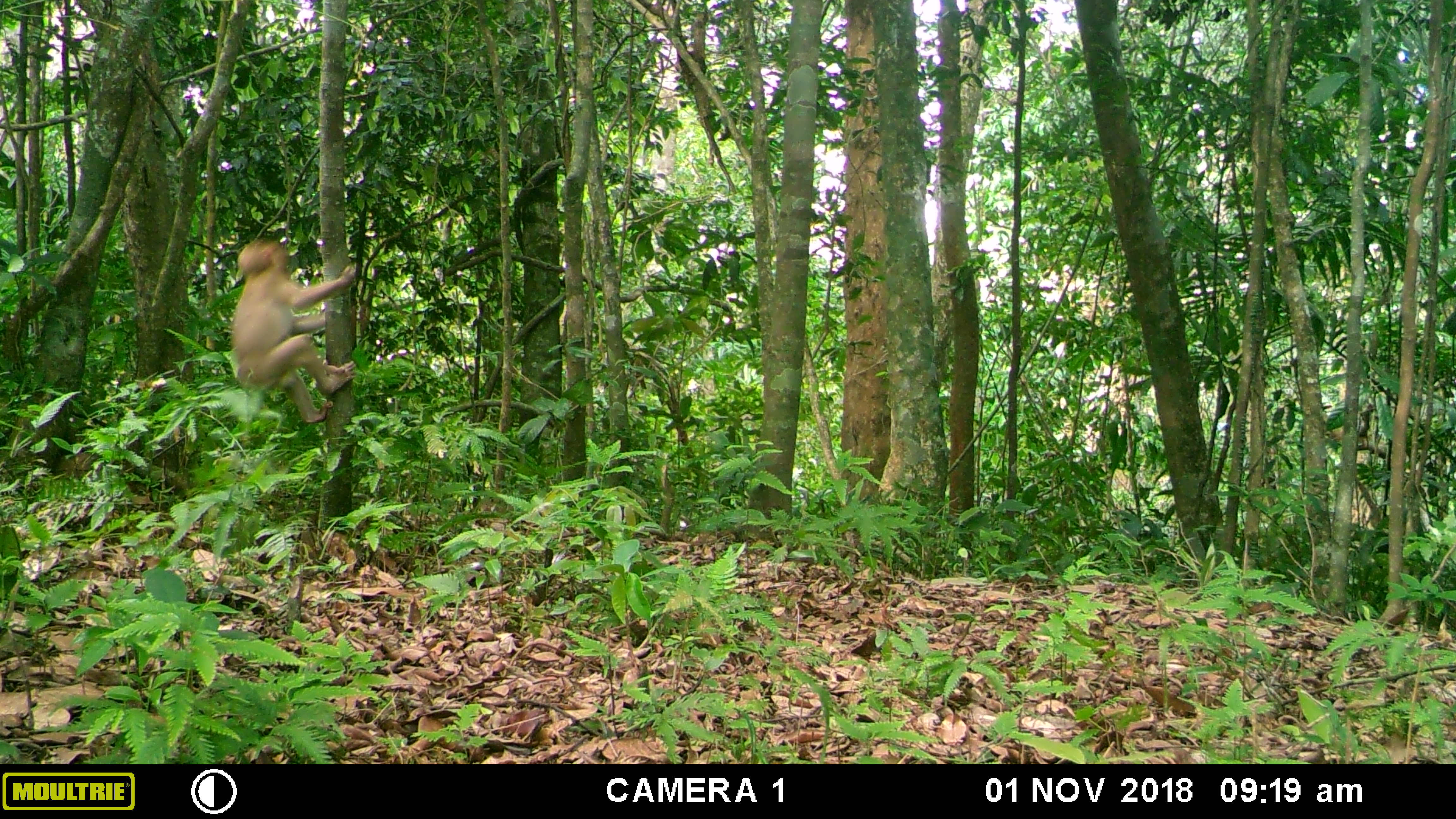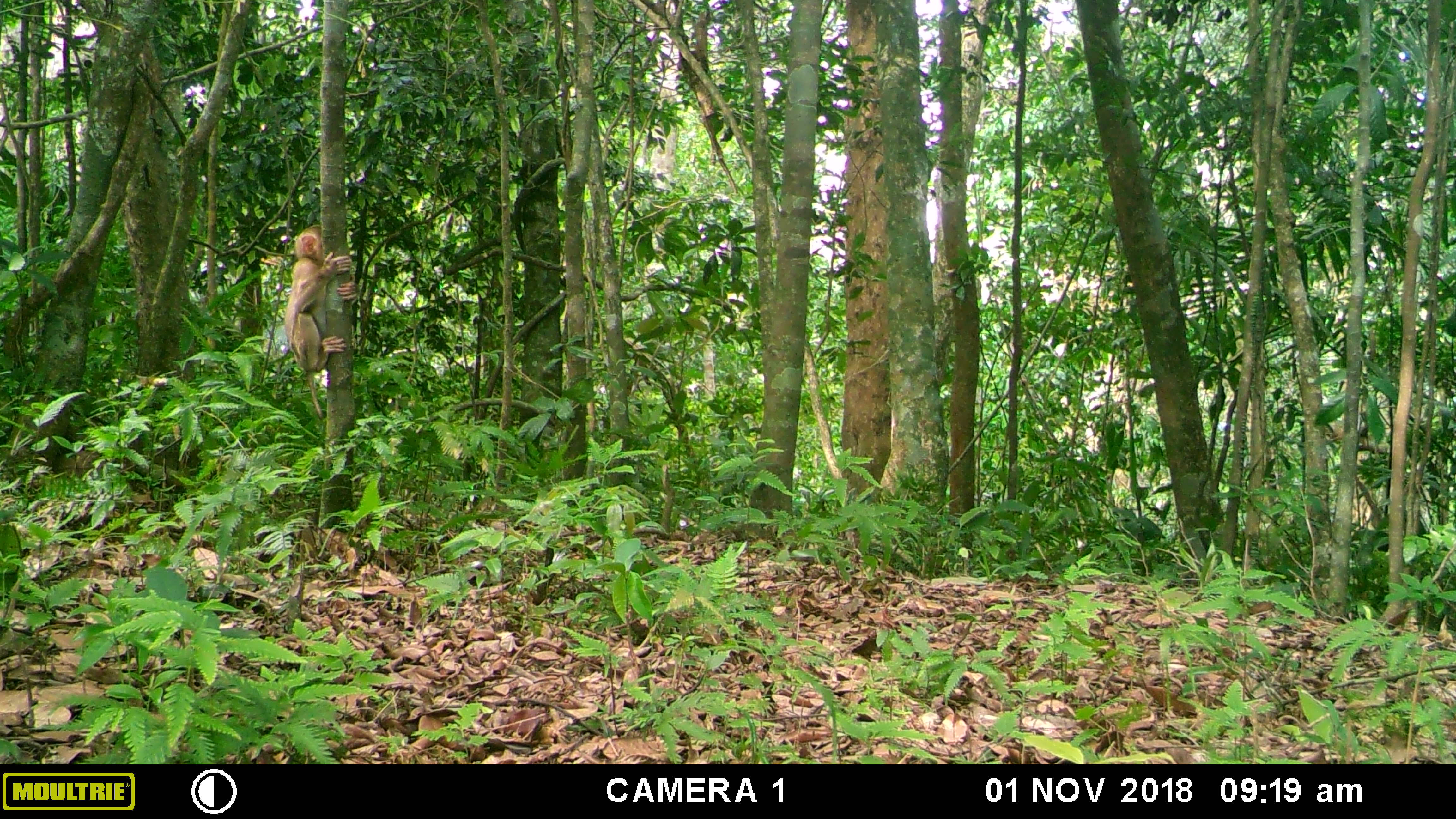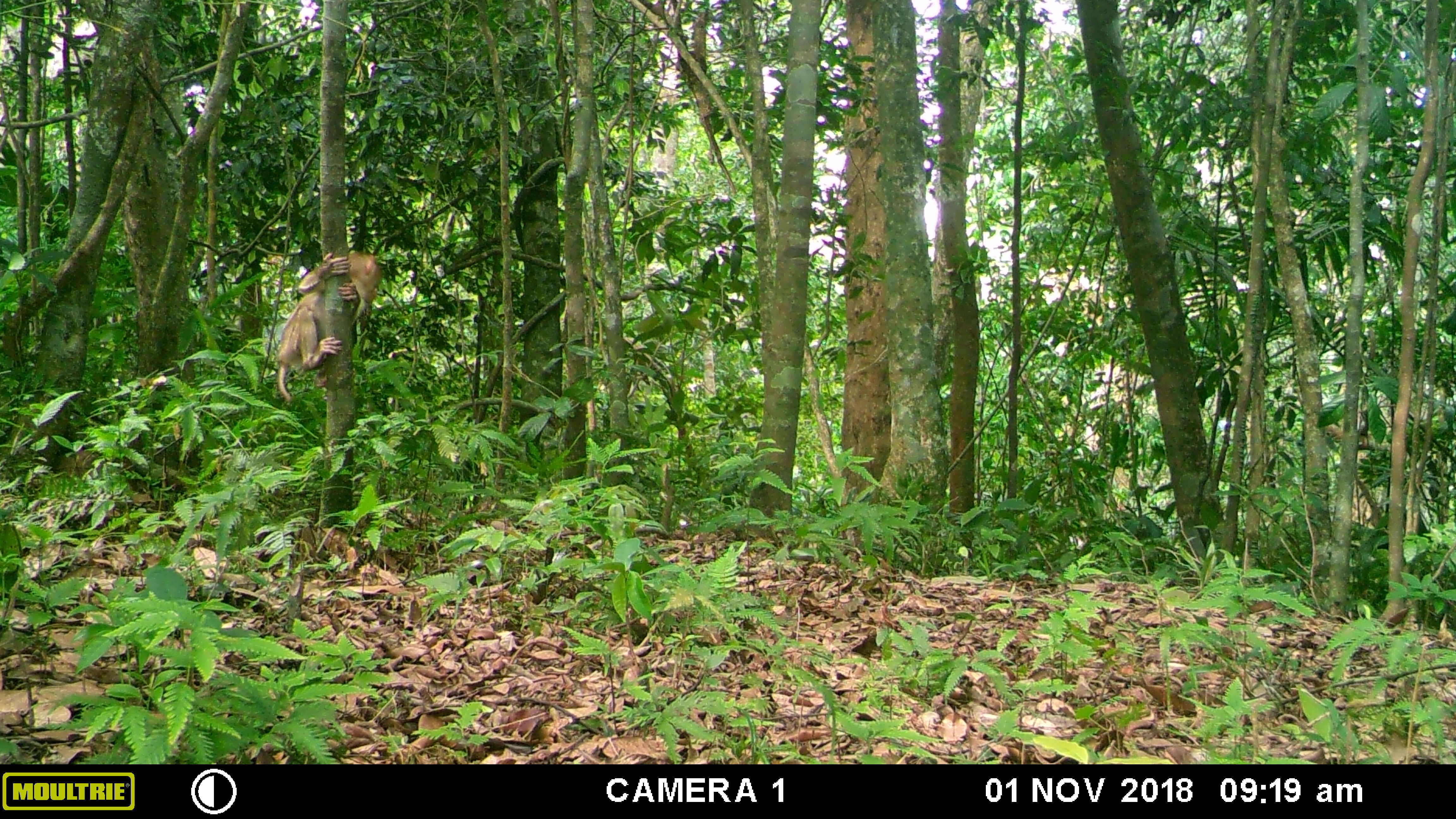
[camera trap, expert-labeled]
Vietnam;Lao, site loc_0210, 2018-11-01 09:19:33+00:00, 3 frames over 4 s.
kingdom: Animalia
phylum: Chordata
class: Mammalia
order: Primates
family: Cercopithecidae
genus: Macaca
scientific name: Macaca nemestrina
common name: pig-tailed macaque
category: pig tailed macaque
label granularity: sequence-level